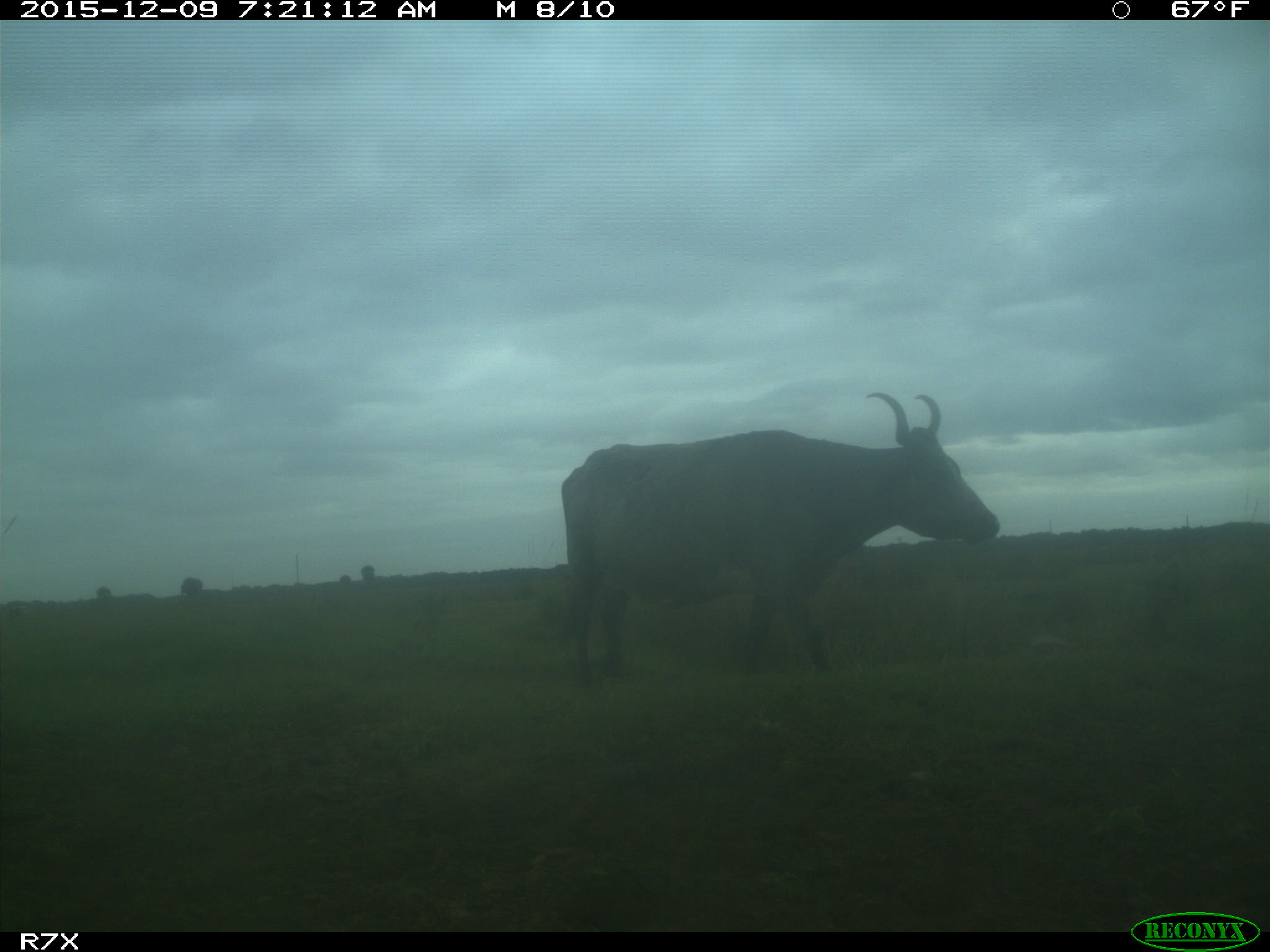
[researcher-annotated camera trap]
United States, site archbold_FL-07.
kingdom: Animalia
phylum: Chordata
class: Mammalia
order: Artiodactyla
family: Bovidae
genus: Bos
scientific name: Bos taurus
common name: domestic cow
Bos taurus (domestic cow).